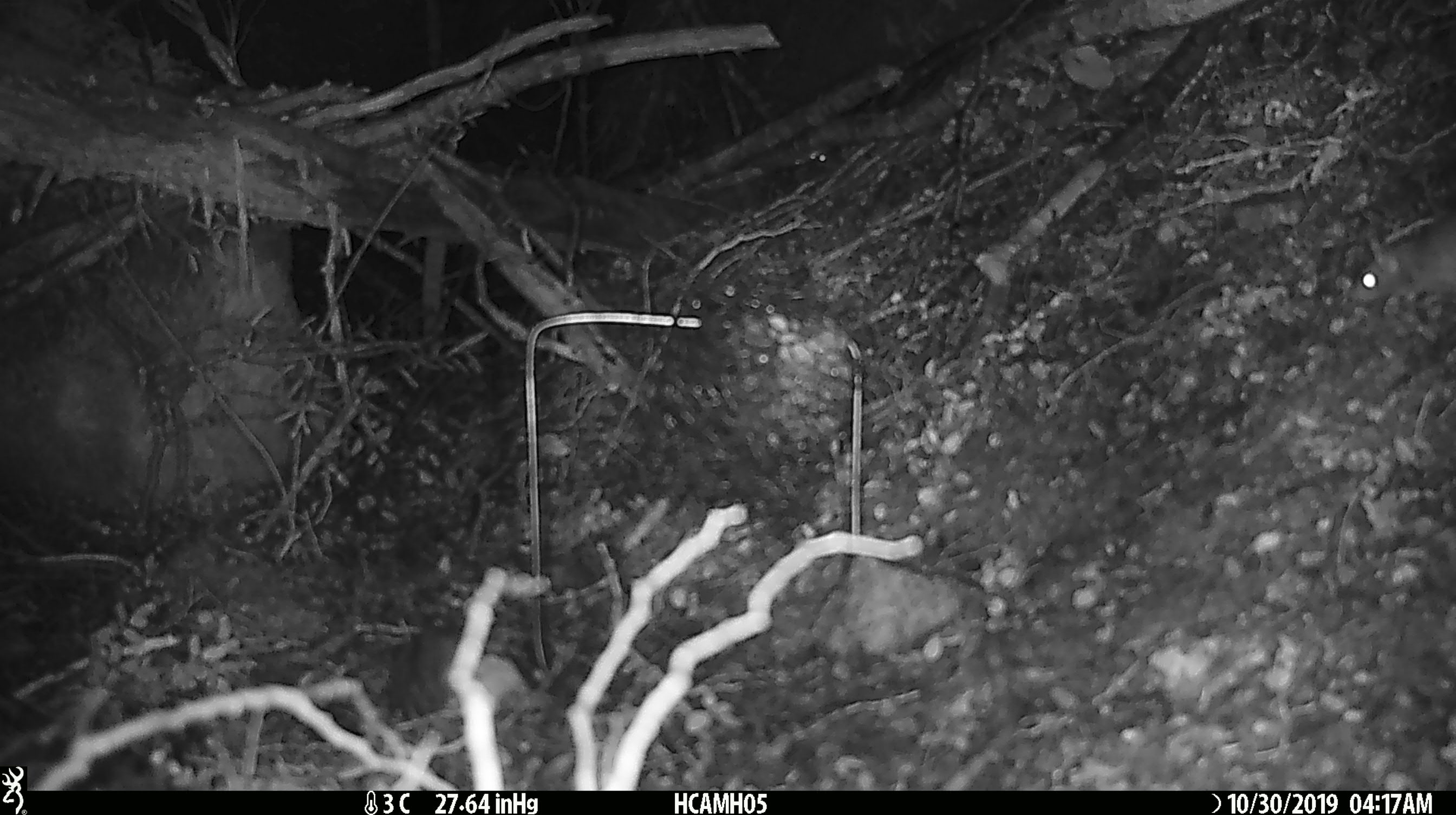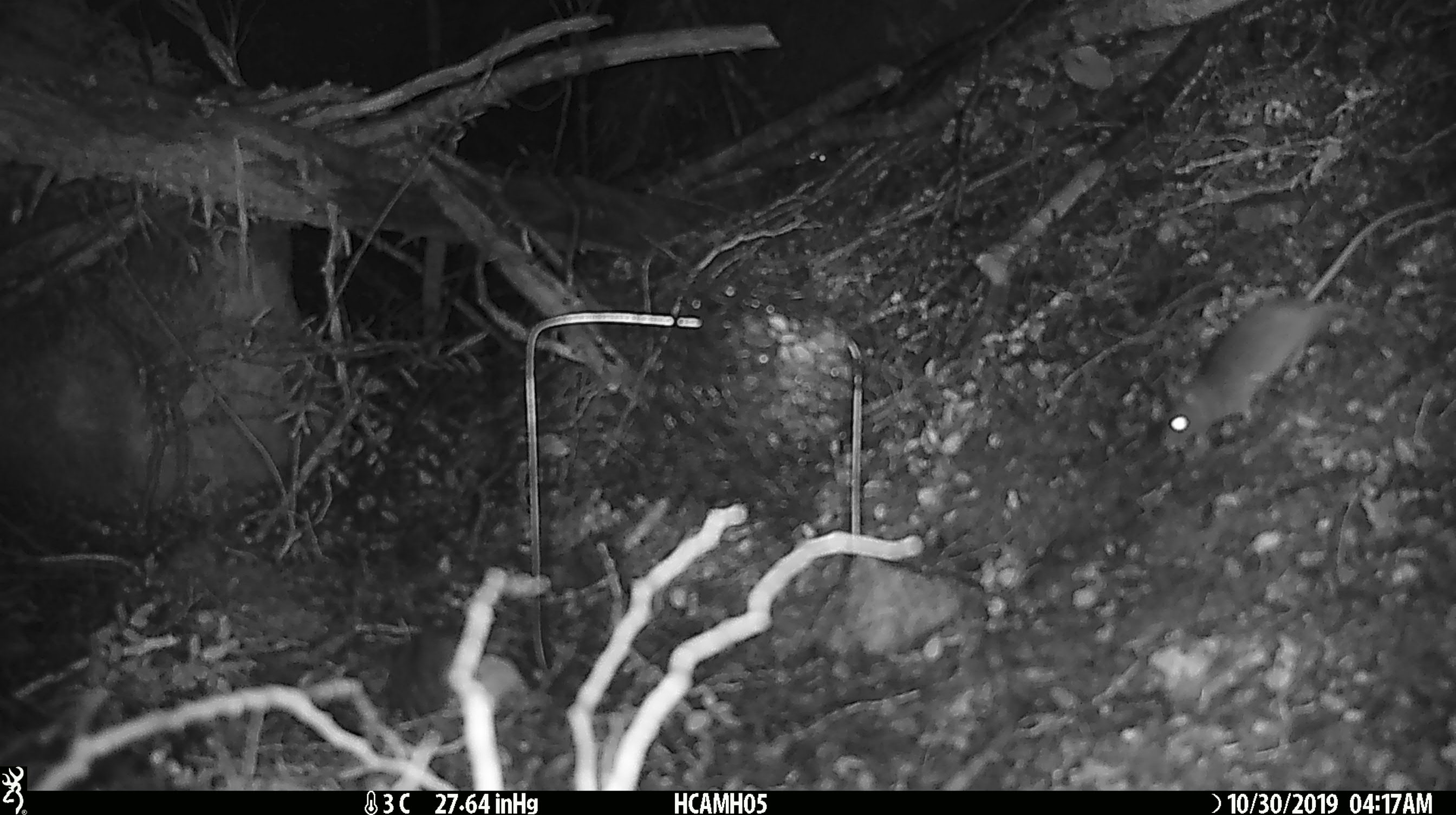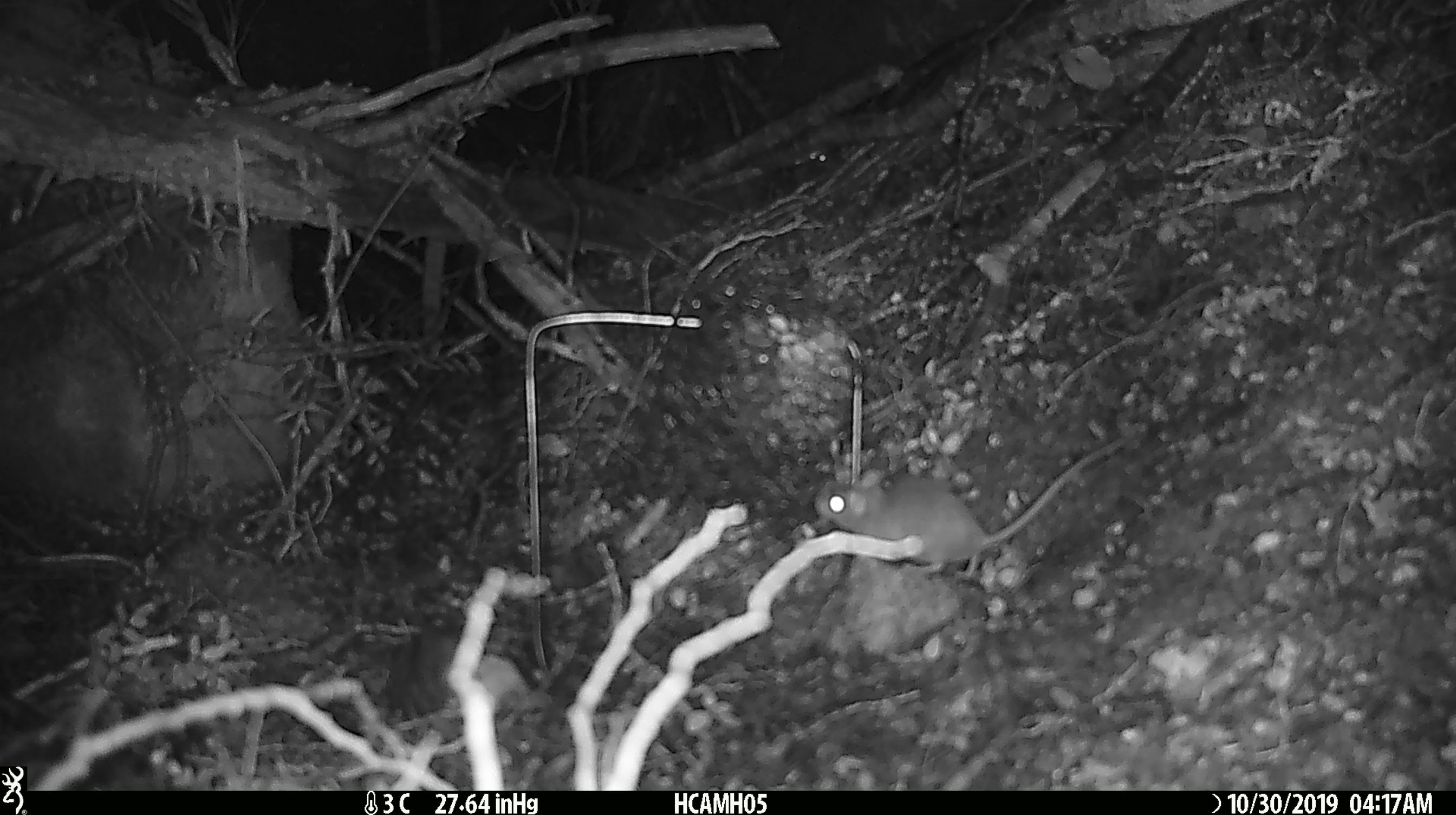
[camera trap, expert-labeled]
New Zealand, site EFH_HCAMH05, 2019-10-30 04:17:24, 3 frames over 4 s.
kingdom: Animalia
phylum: Chordata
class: Mammalia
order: Rodentia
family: Muridae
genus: Mus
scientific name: Mus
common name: mouse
Mouse (Mus).